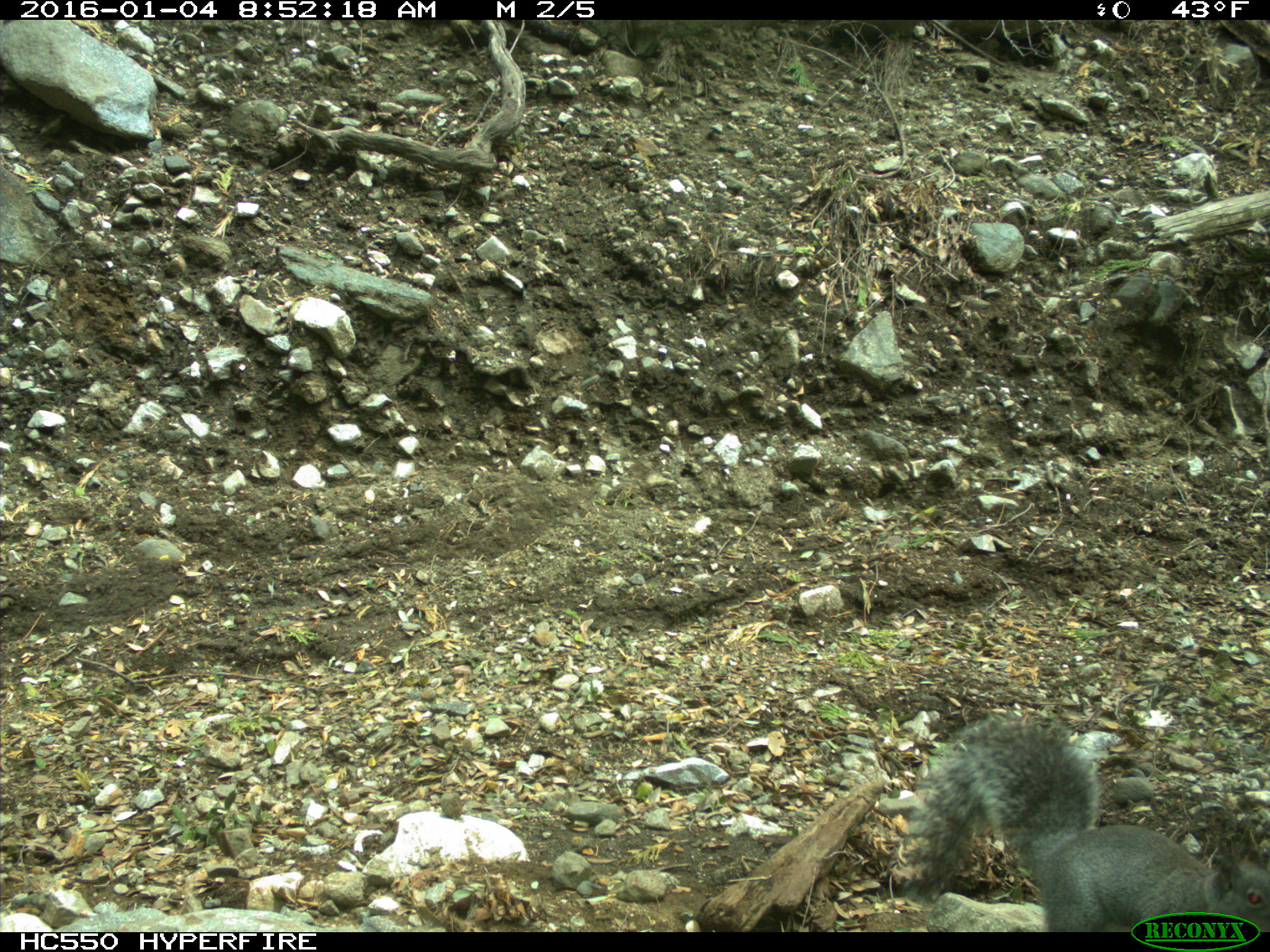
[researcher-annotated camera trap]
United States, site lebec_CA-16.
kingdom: Animalia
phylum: Chordata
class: Mammalia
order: Rodentia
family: Sciuridae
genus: Sciurus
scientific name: Sciurus carolinensis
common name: eastern gray squirrel